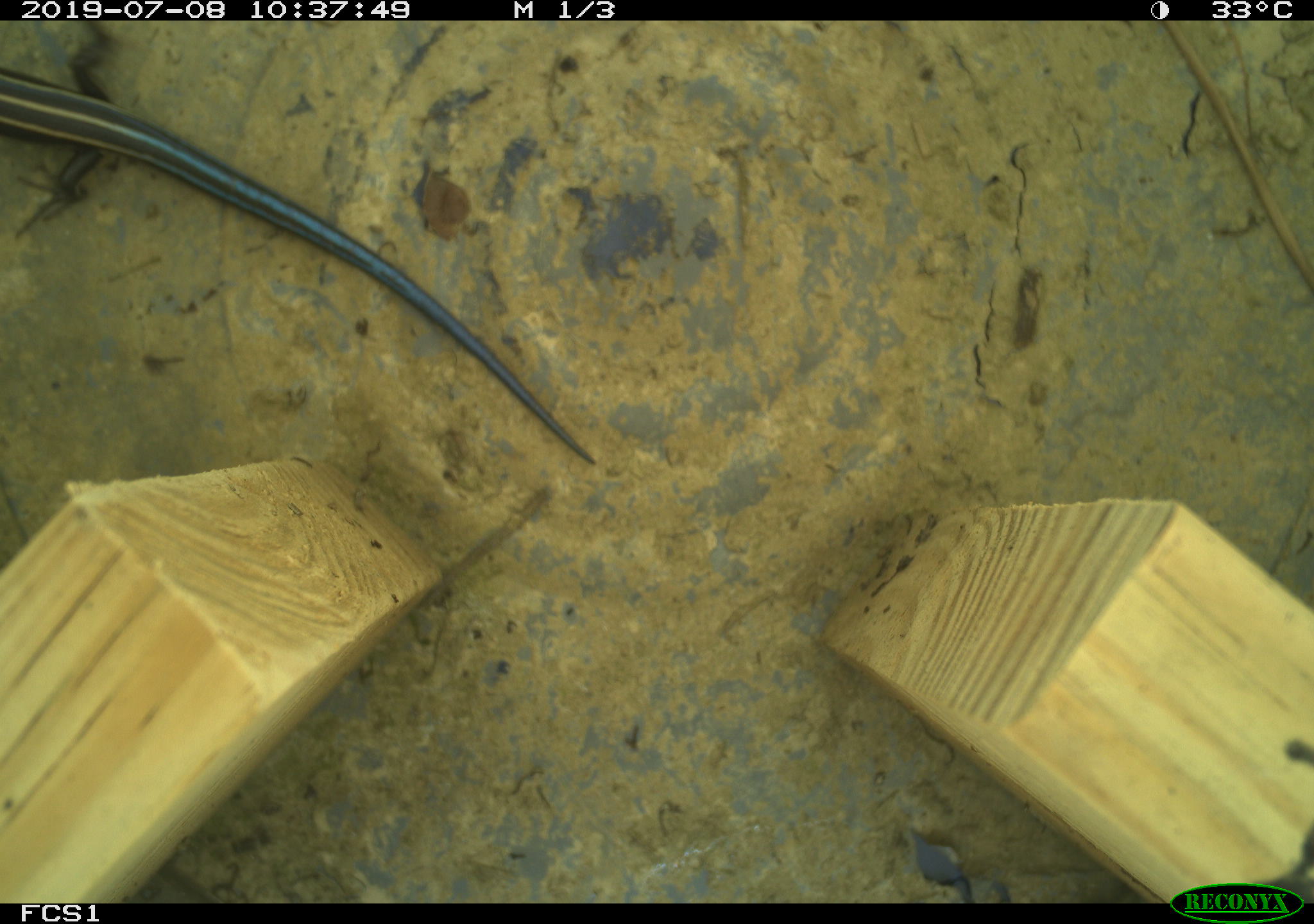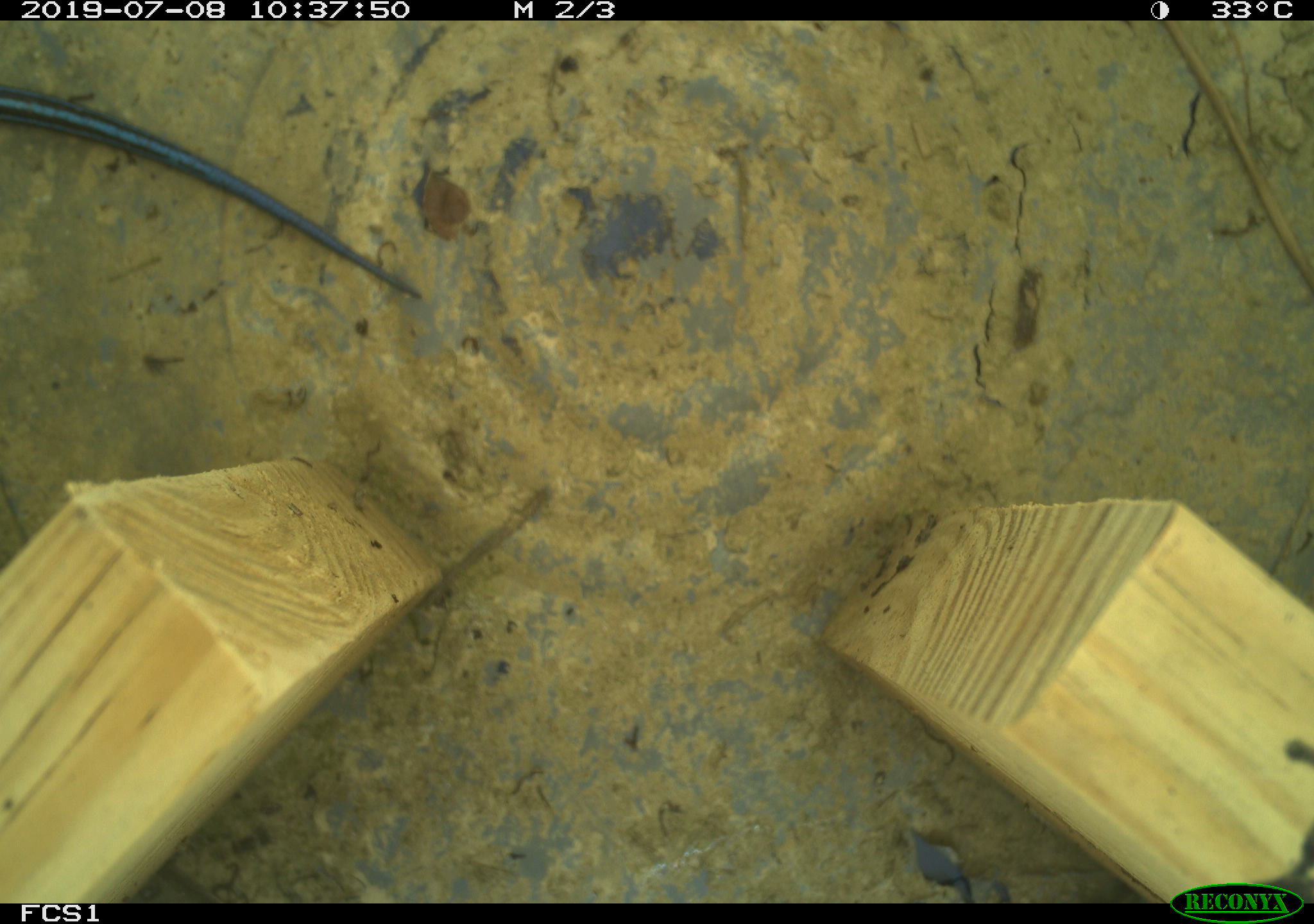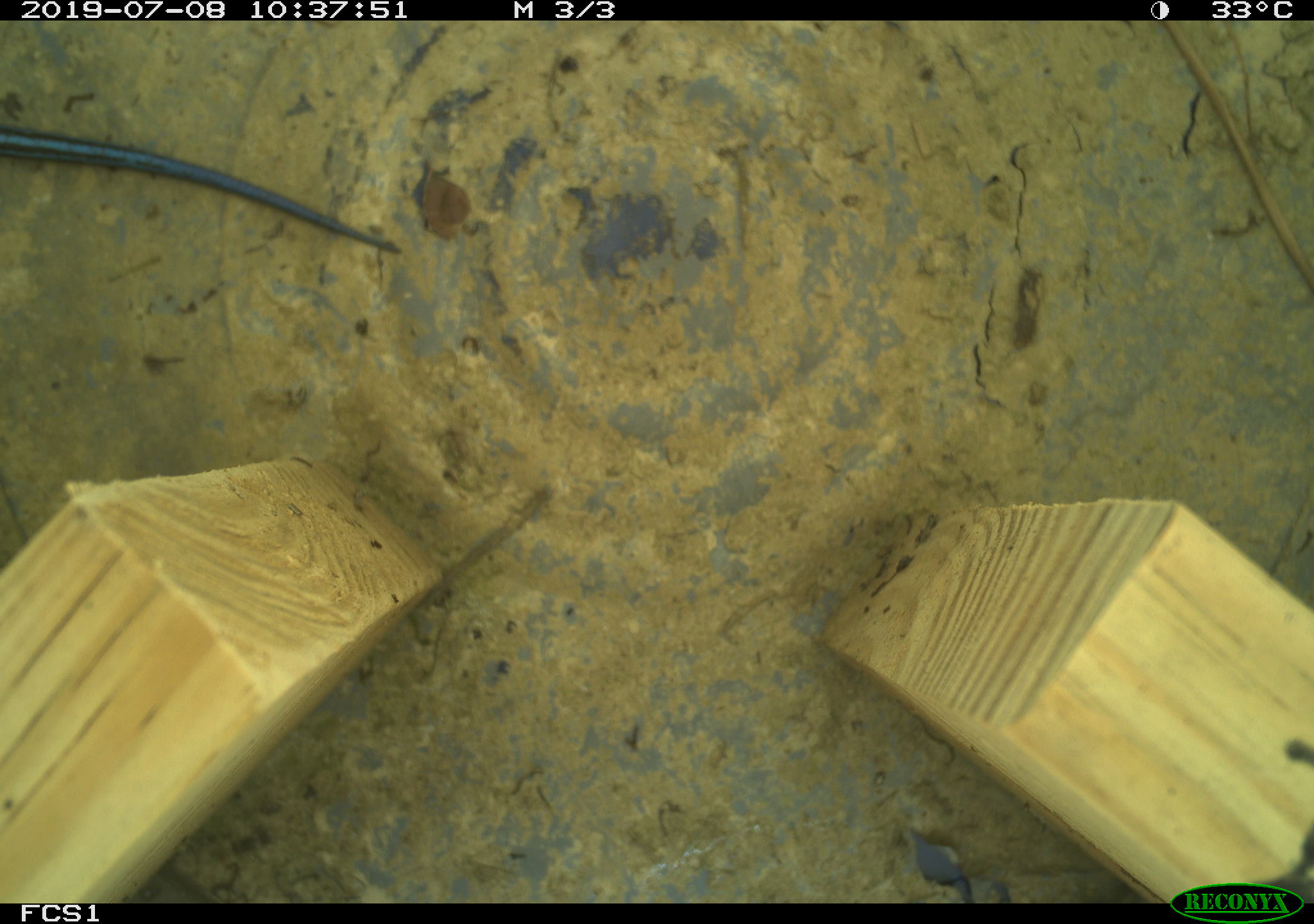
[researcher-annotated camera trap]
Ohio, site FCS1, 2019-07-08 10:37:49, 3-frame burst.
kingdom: Animalia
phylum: Chordata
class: Reptilia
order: Squamata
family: Scincidae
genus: Plestiodon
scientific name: Plestiodon fasciatus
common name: common five-lined skink